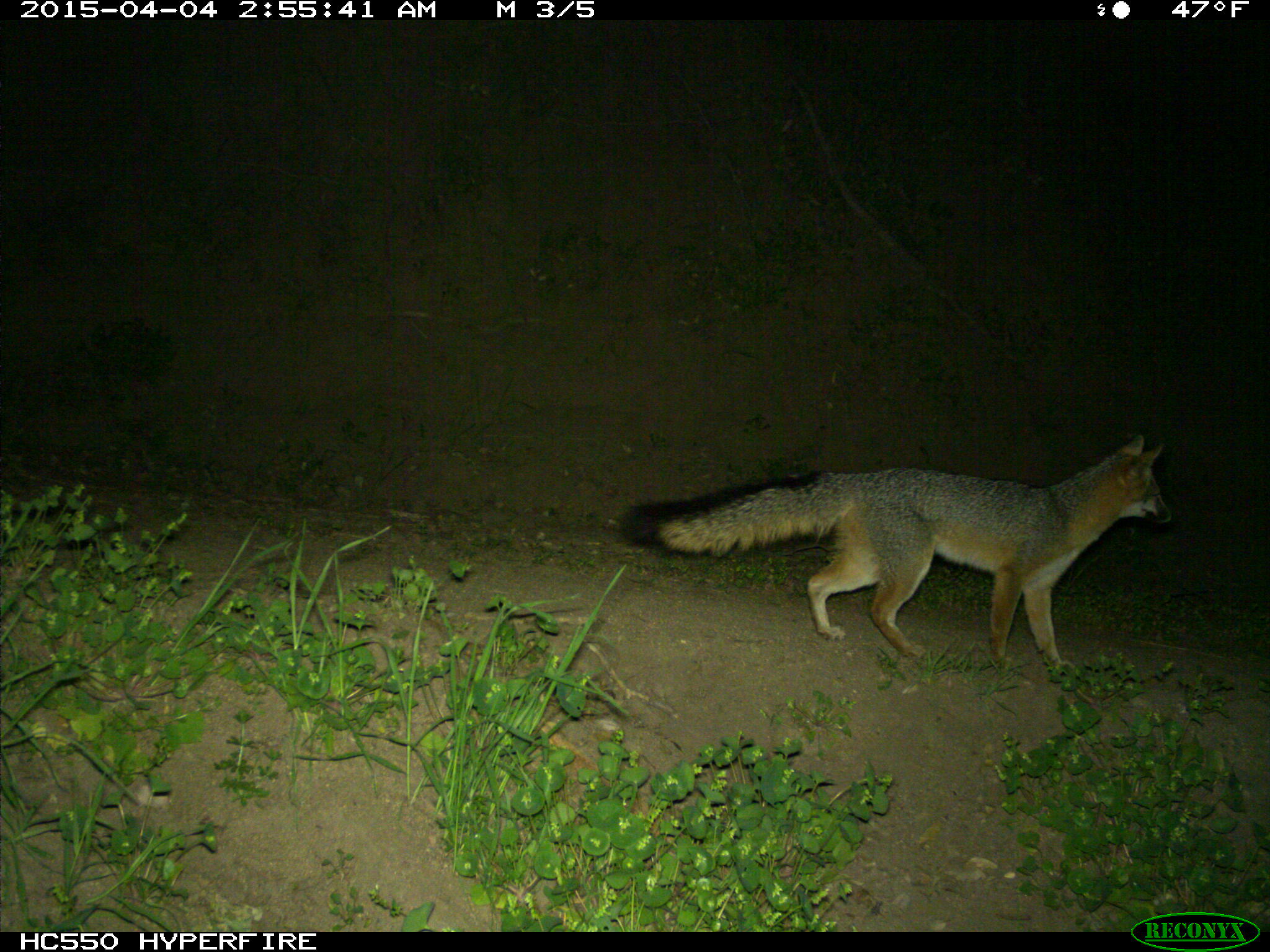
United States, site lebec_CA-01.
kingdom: Animalia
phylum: Chordata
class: Mammalia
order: Carnivora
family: Canidae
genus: Urocyon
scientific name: Urocyon cinereoargenteus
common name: gray fox